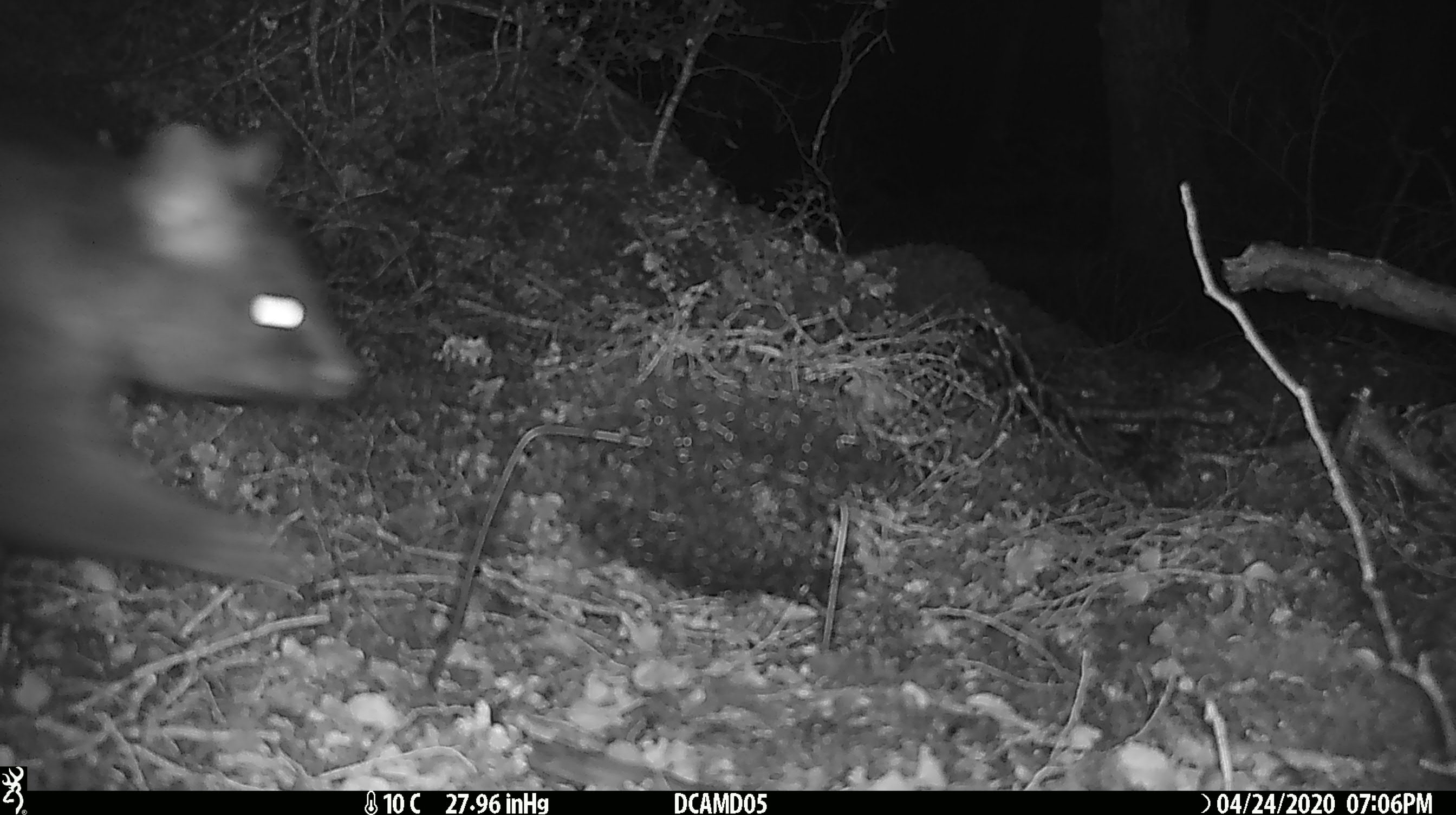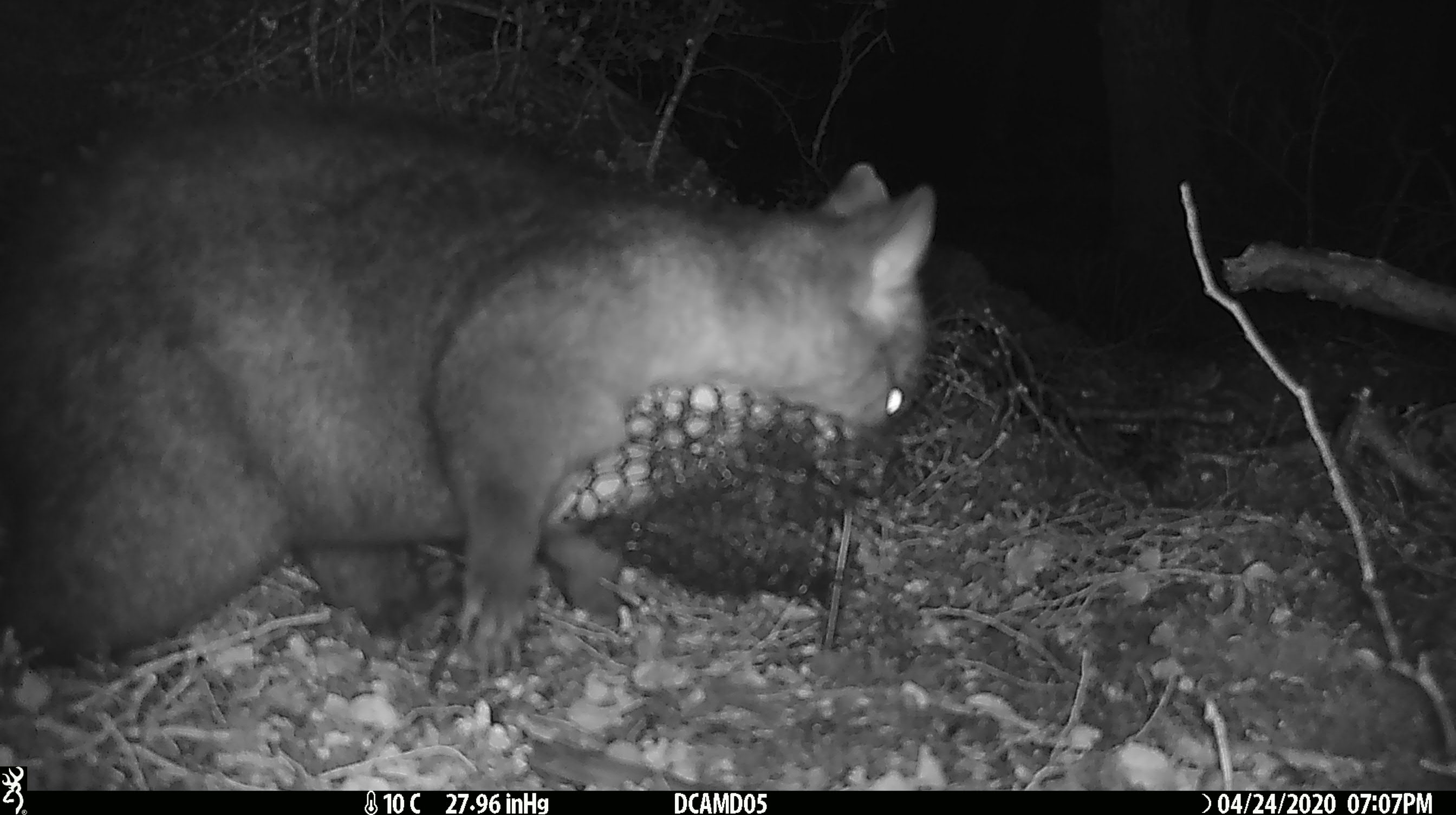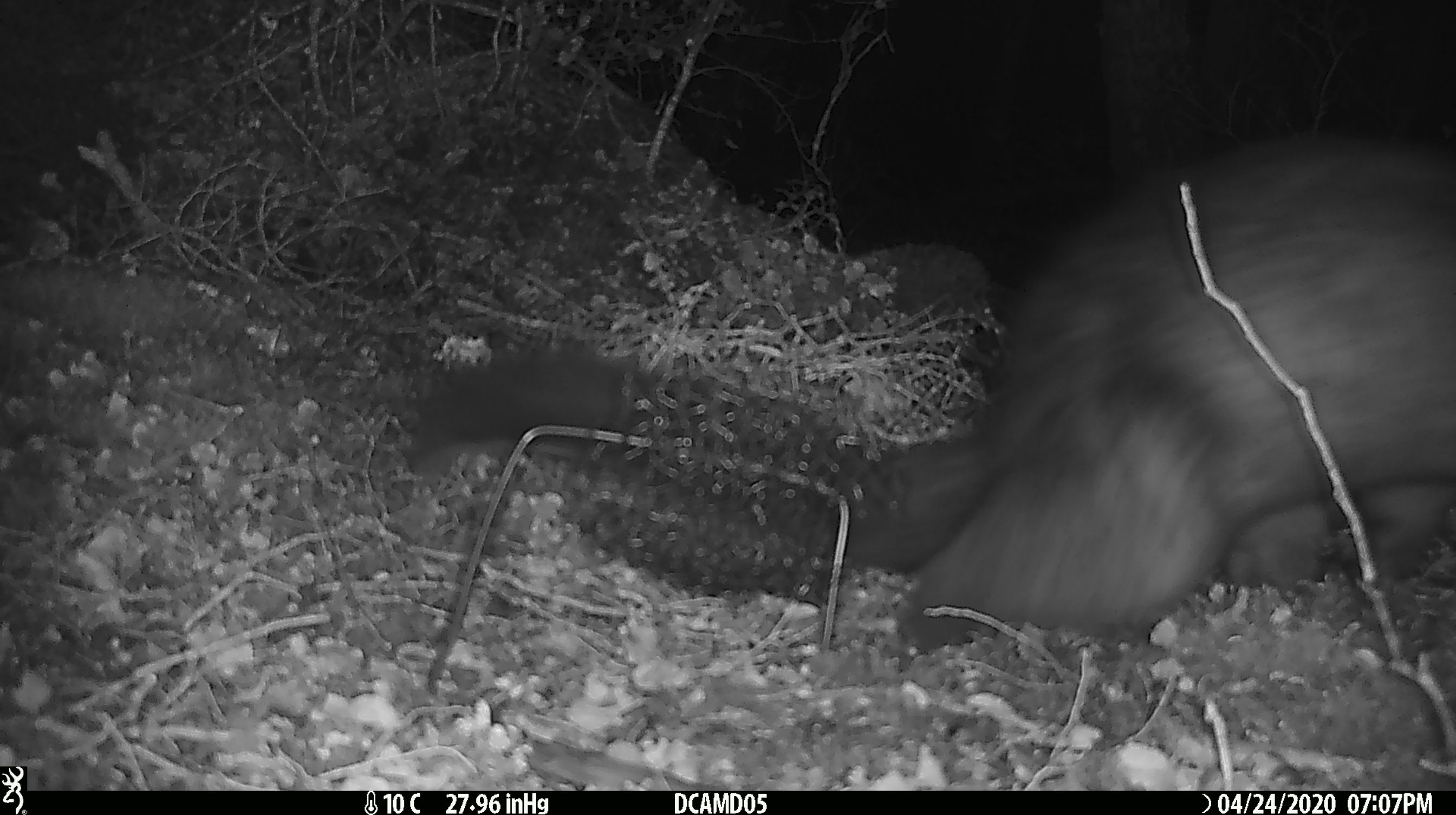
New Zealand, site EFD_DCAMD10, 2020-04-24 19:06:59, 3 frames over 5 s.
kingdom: Animalia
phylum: Chordata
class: Mammalia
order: Diprotodontia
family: Phalangeridae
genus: Trichosurus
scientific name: Trichosurus vulpecula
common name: common brushtail possum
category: possum